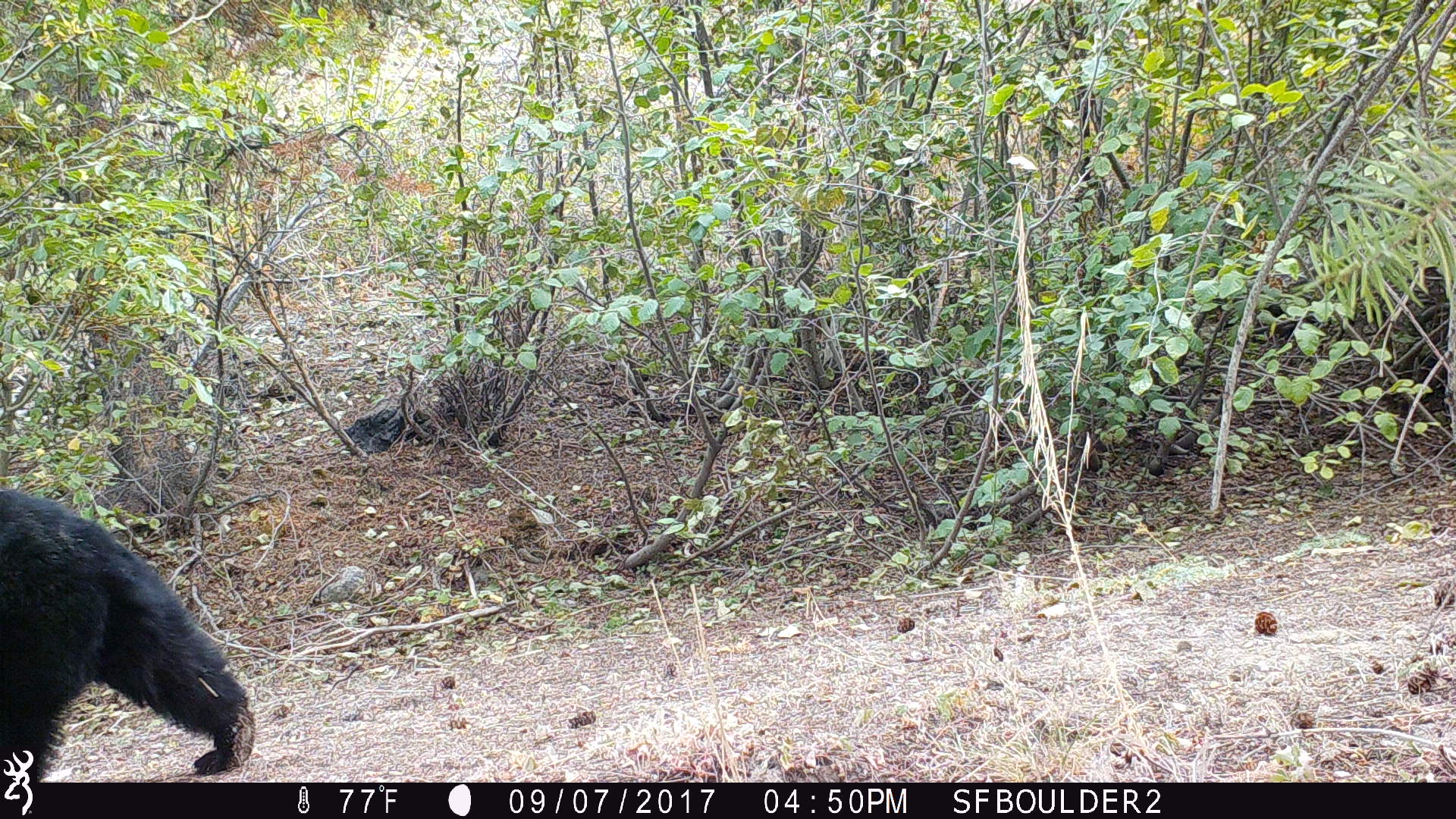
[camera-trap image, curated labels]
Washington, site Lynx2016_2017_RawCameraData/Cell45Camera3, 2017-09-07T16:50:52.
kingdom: Animalia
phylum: Chordata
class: Mammalia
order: Carnivora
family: Ursidae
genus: Ursus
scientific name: Ursus americanus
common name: american black bear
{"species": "Ursus americanus (american black bear)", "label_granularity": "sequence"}